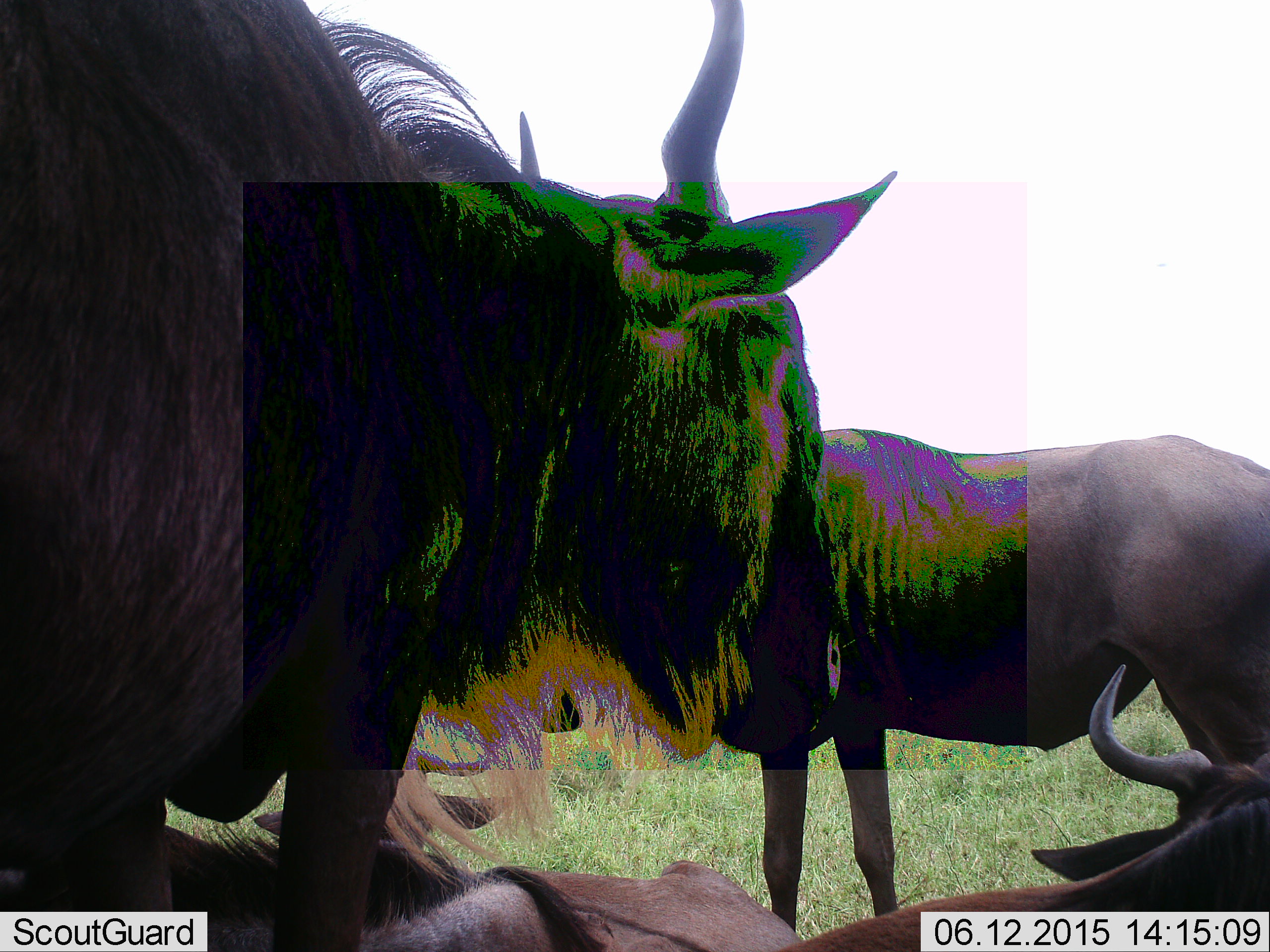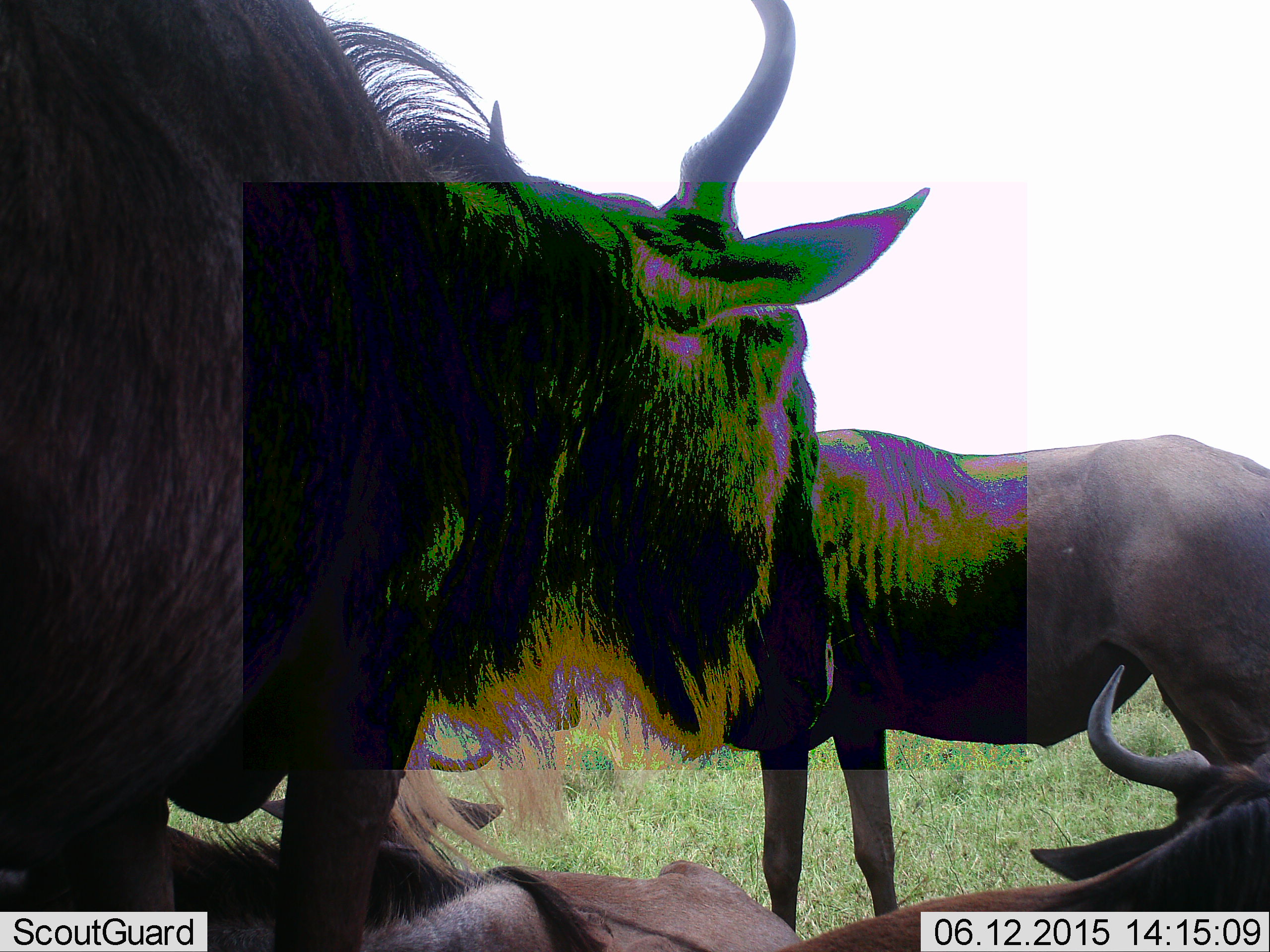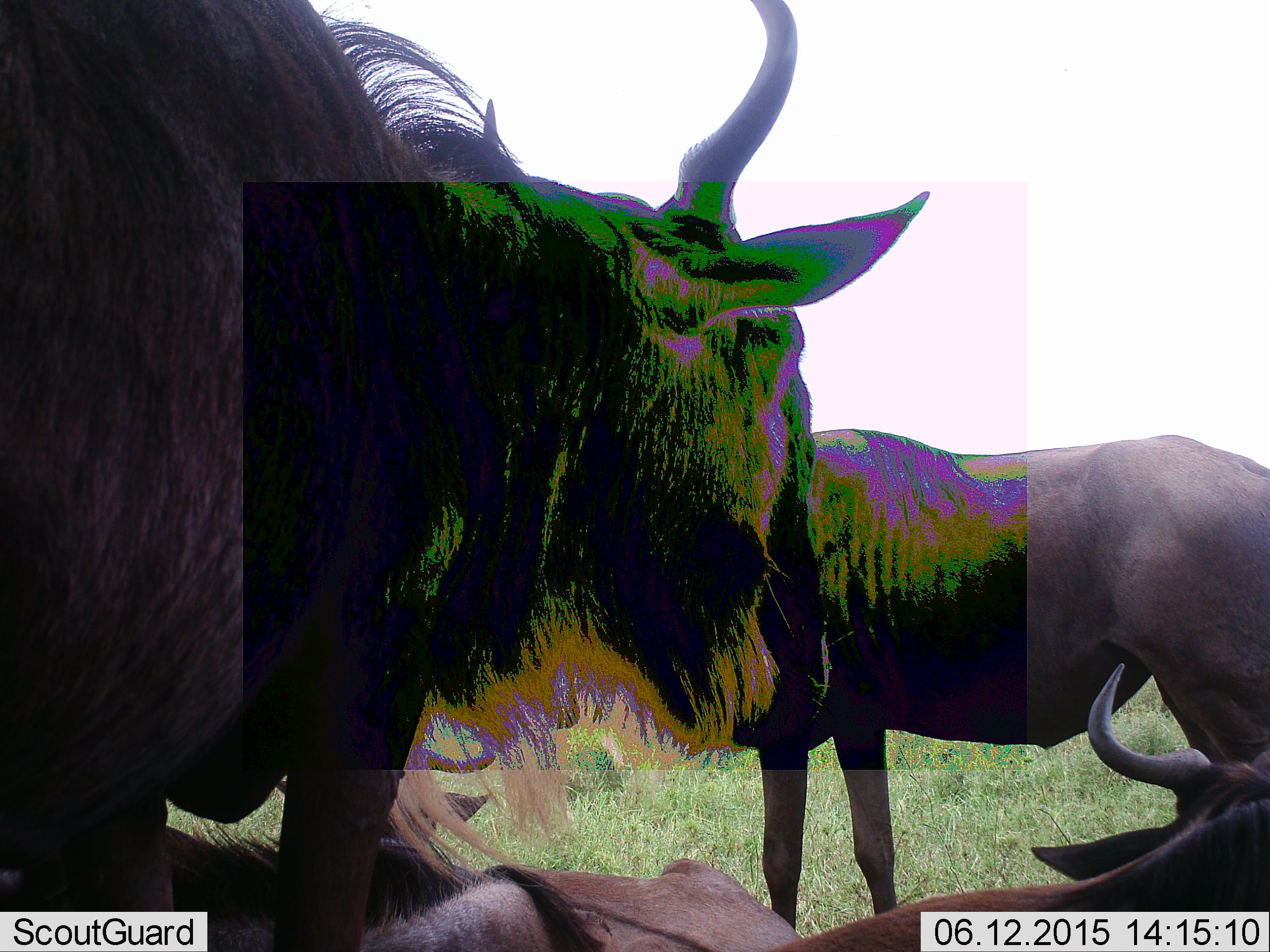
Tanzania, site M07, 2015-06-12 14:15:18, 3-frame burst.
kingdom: Animalia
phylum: Chordata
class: Mammalia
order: Artiodactyla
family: Bovidae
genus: Connochaetes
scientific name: Connochaetes taurinus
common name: blue wildebeest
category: wildebeest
Wildebeest (blue wildebeest) (Connochaetes taurinus), count 4. Behavior (volunteer vote fractions): standing 80%, resting 80%, moving 0%, interacting 10%. Young present (vote fraction): 20%. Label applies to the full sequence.